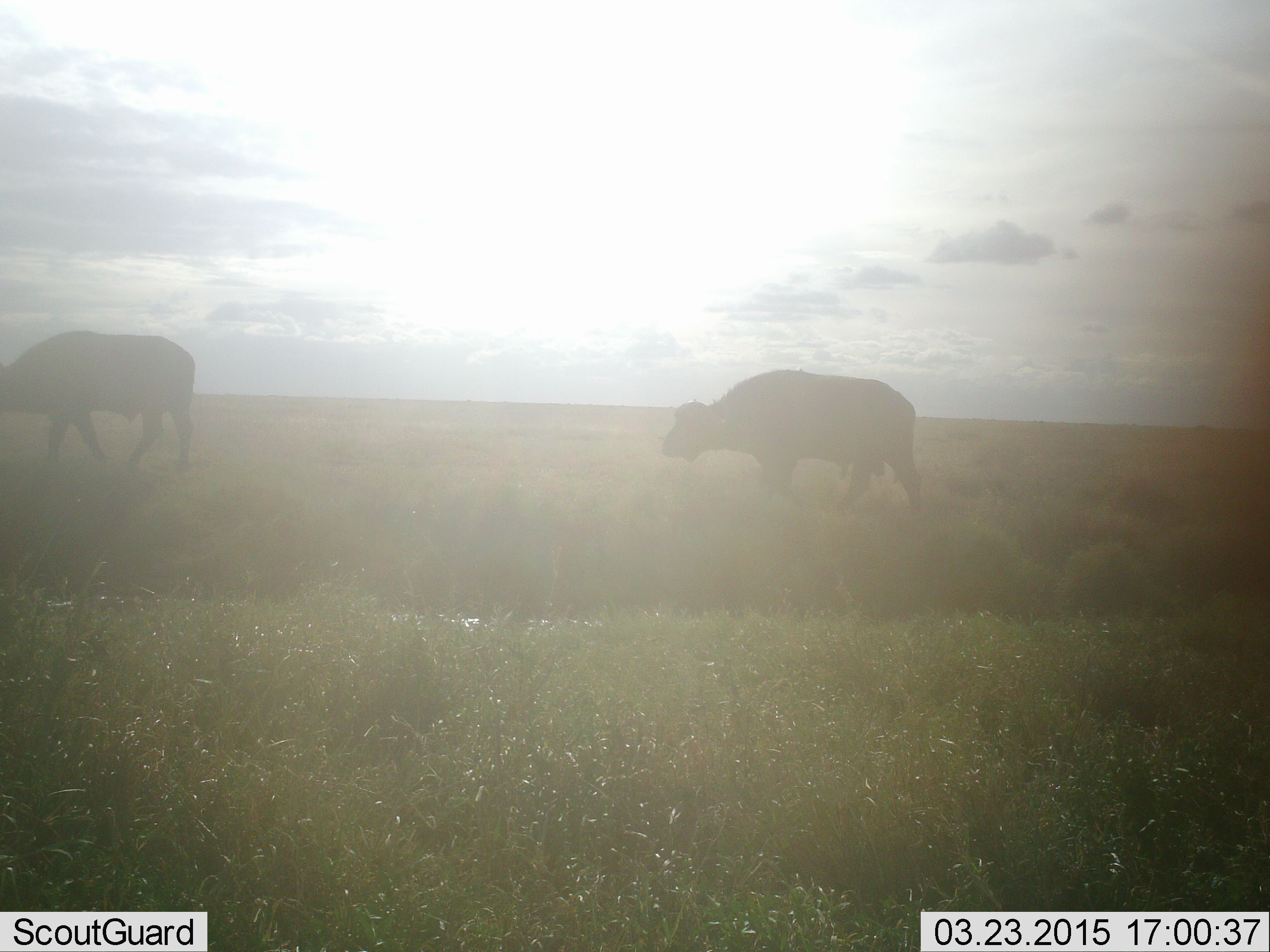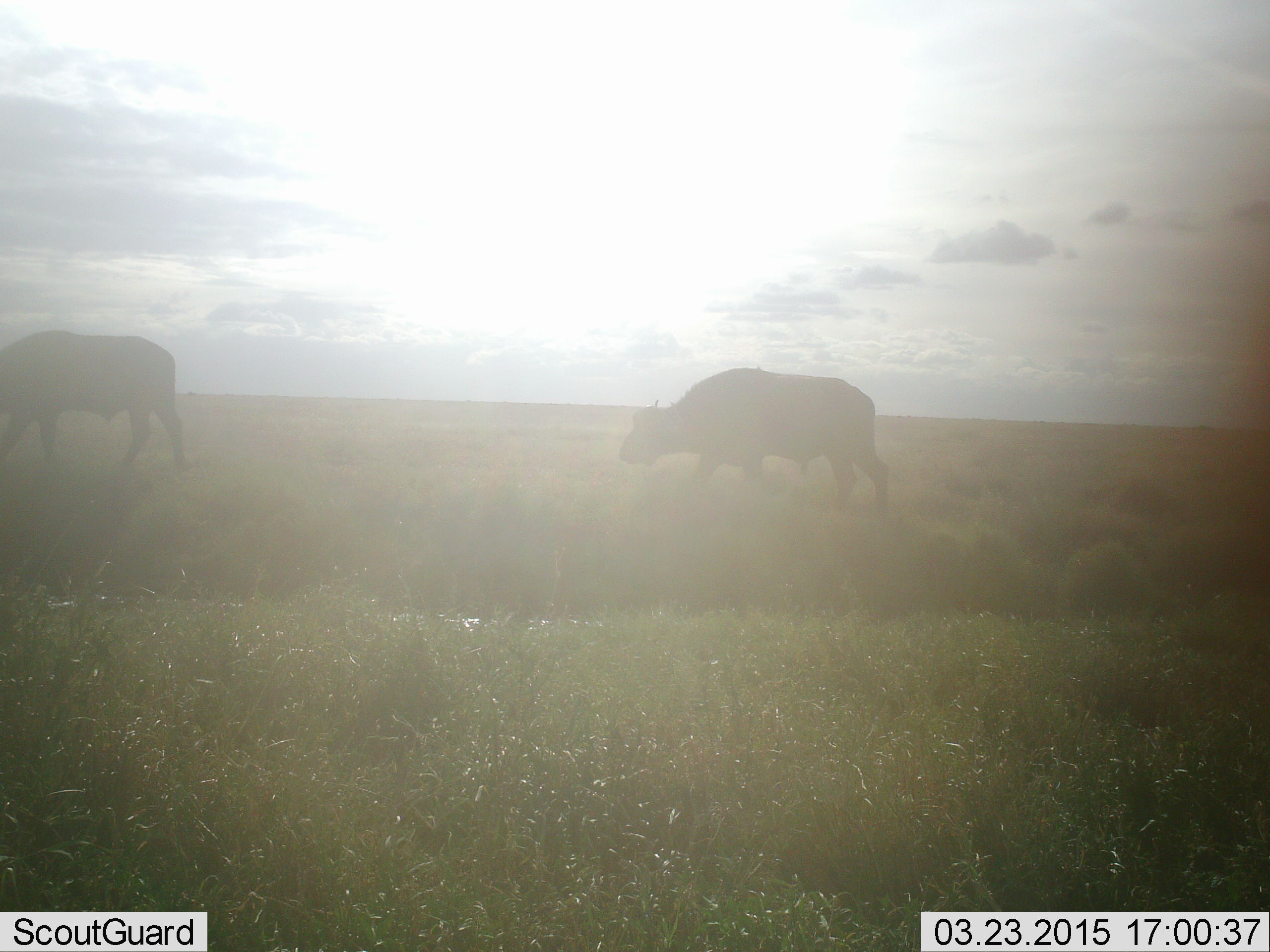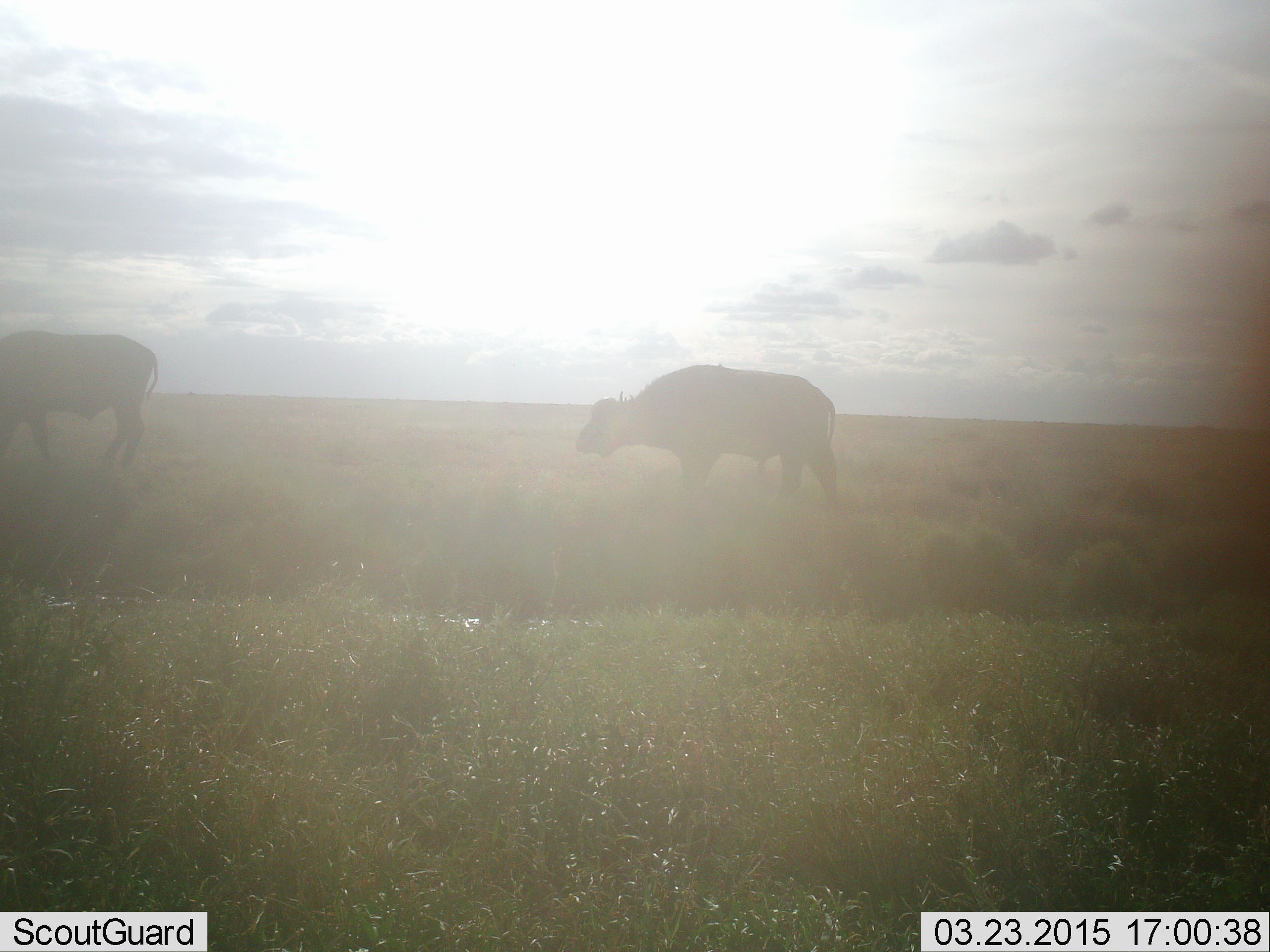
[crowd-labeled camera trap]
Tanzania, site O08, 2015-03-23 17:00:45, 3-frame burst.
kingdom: Animalia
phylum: Chordata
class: Mammalia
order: Artiodactyla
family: Bovidae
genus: Syncerus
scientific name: Syncerus caffer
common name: cape buffalo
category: buffalo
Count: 2.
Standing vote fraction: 10%.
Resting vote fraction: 0%.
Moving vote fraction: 100%.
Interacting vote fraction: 0%.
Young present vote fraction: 0%.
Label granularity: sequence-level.